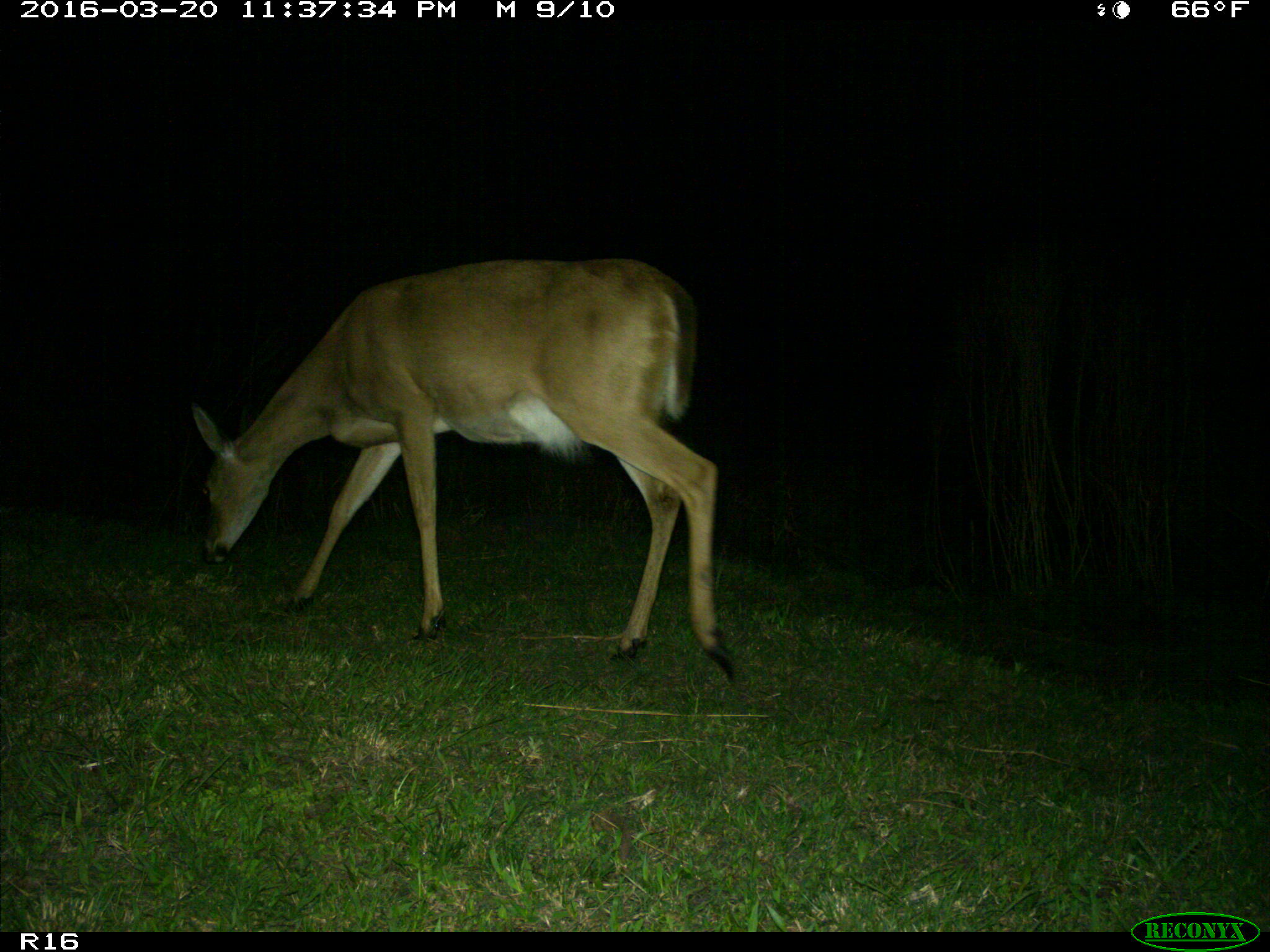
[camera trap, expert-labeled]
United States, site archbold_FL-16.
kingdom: Animalia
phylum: Chordata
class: Mammalia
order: Artiodactyla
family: Cervidae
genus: Odocoileus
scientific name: Odocoileus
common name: deer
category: unidentified deer